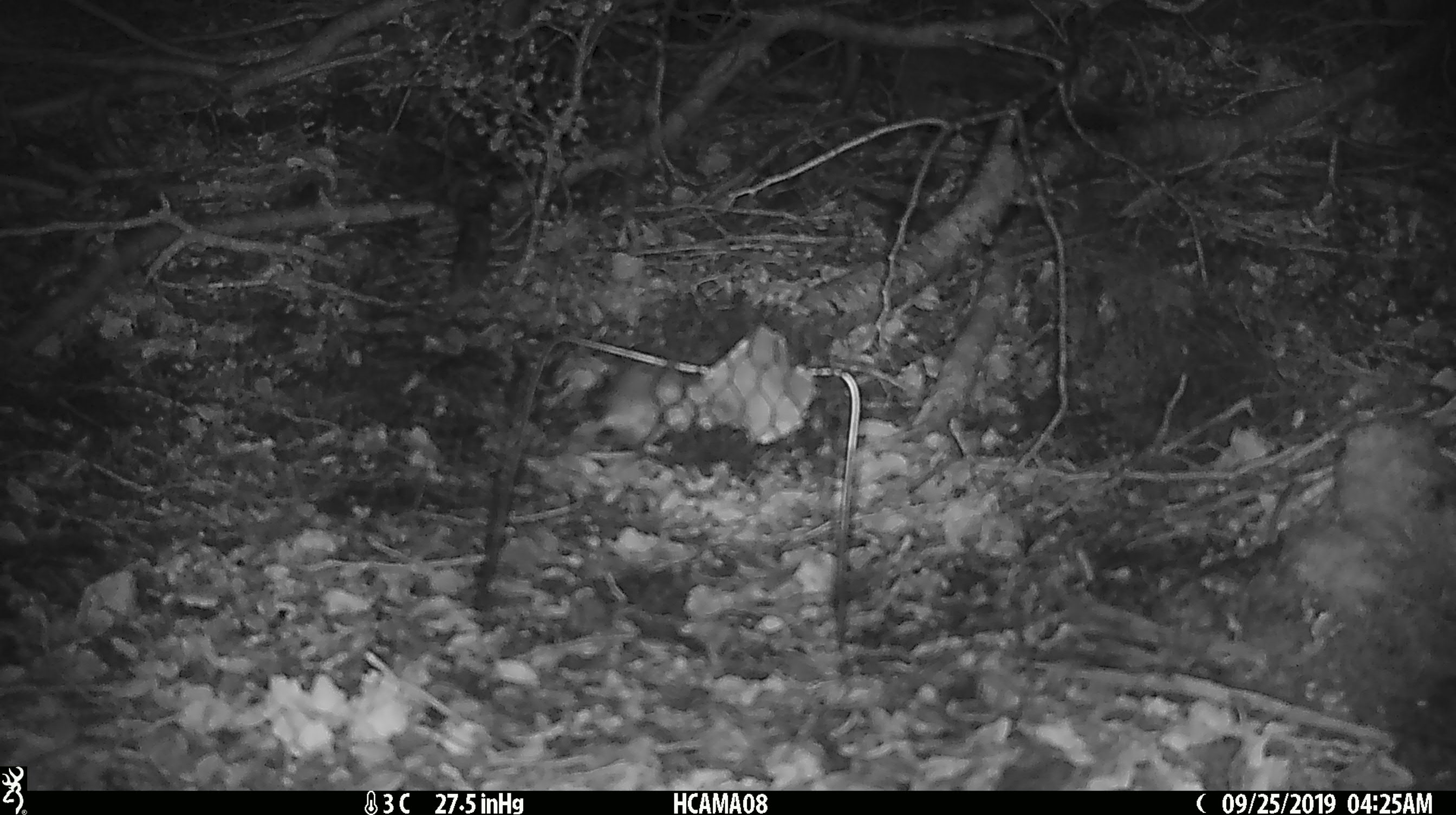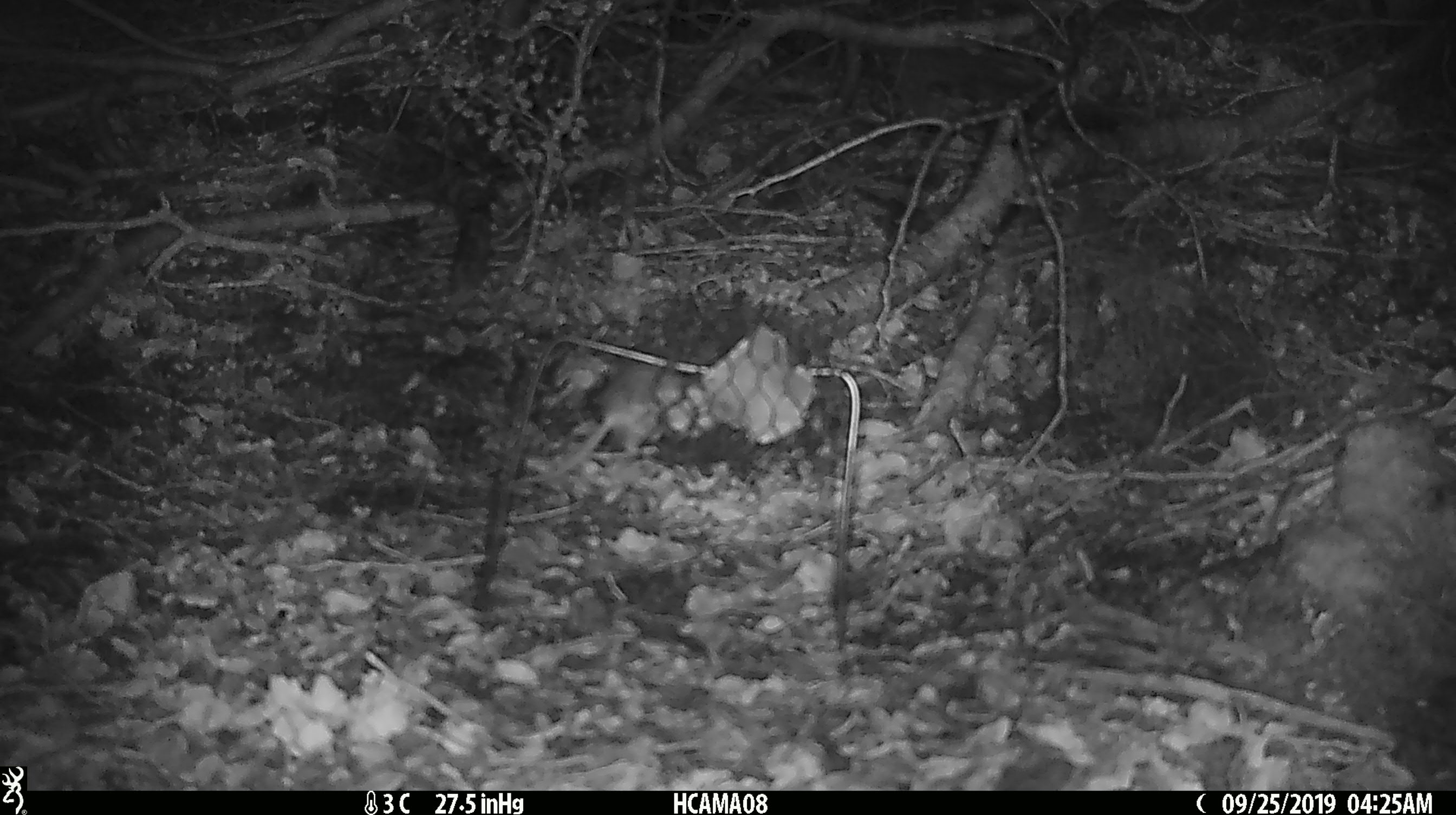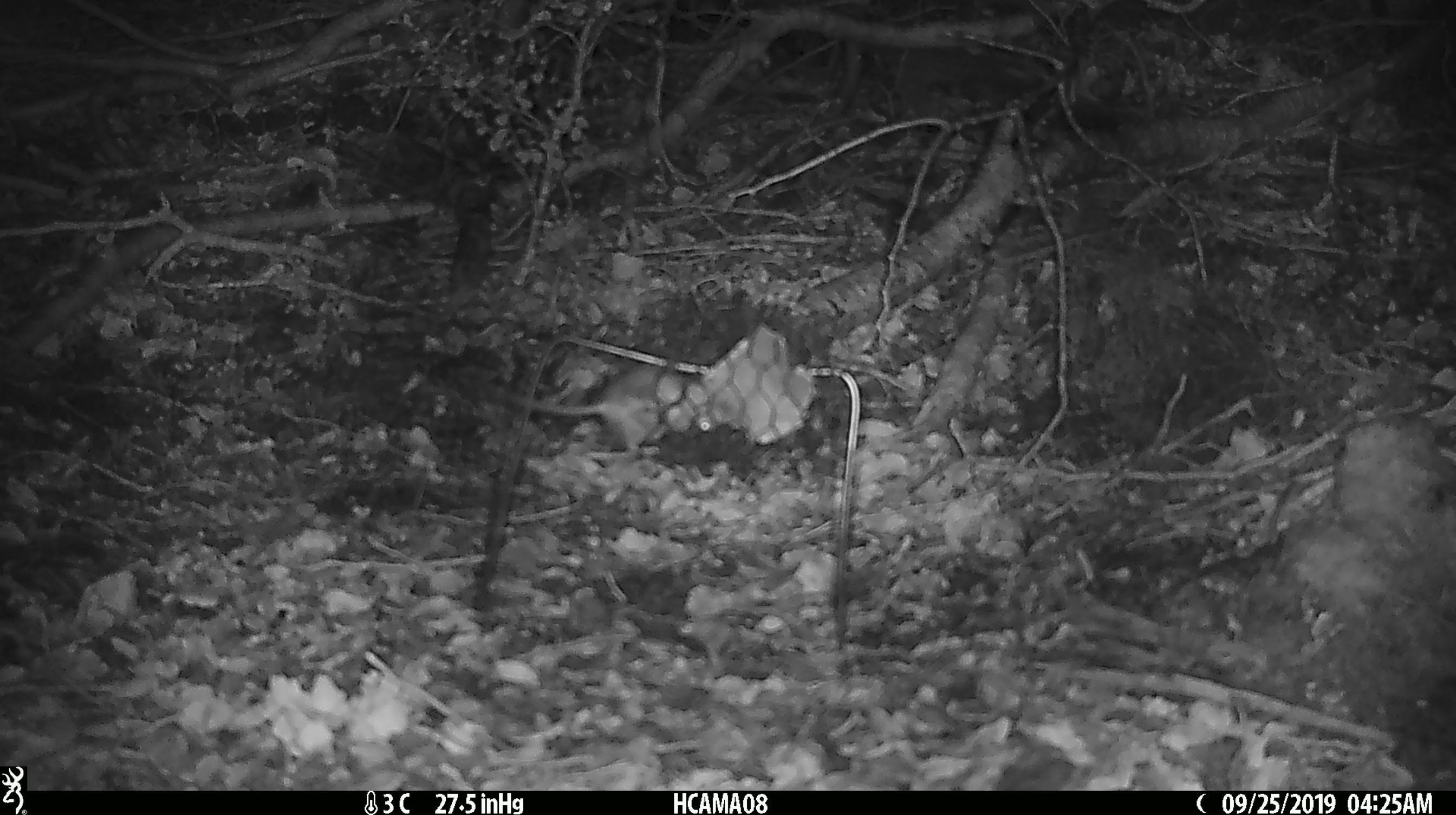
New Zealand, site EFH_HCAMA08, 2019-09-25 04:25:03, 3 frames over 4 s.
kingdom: Animalia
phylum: Chordata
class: Mammalia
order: Rodentia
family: Muridae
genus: Mus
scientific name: Mus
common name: mouse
Mouse (Mus).